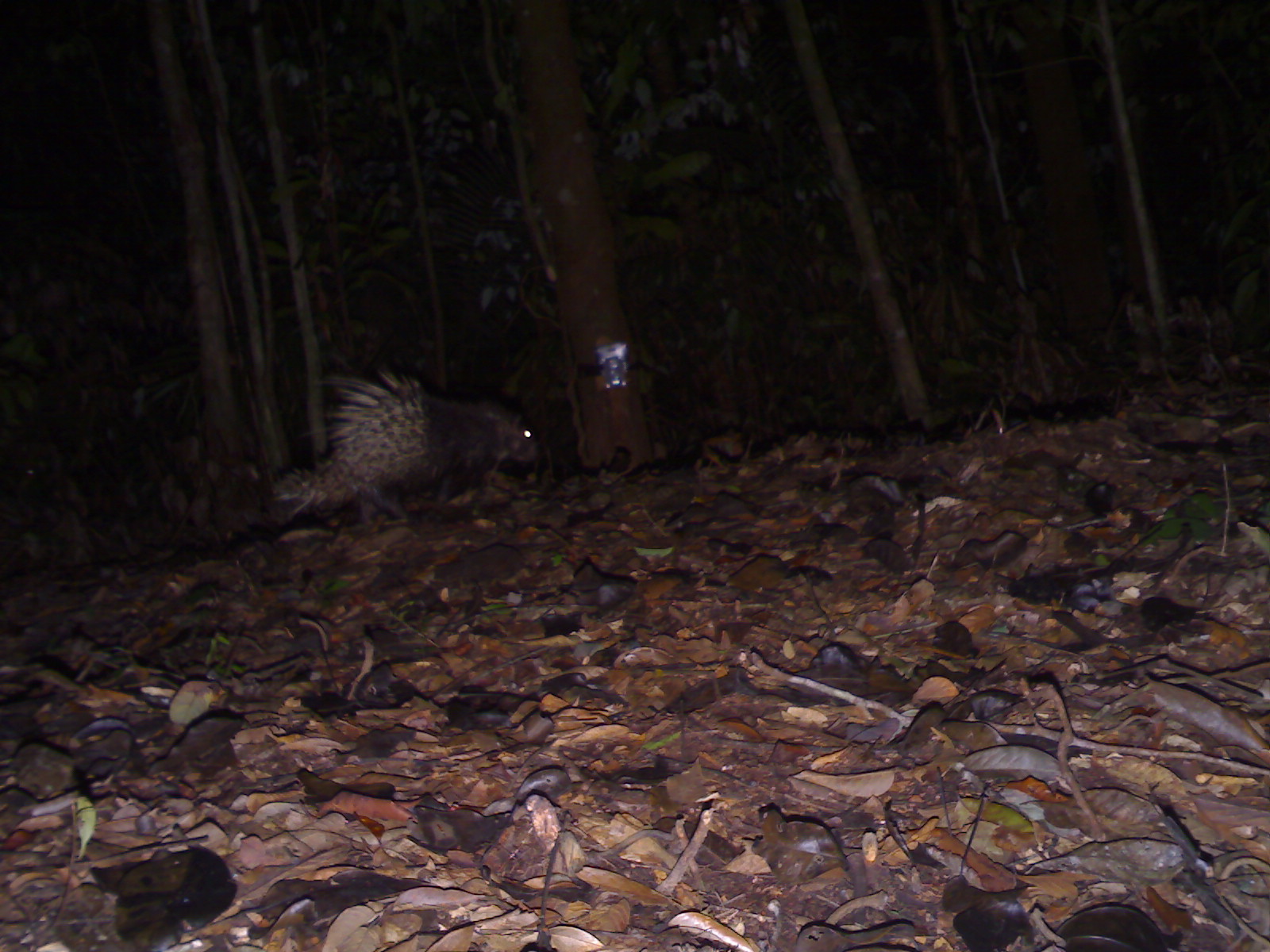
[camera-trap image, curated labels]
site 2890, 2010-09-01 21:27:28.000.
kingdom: Animalia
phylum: Chordata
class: Mammalia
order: Rodentia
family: Hystricidae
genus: Hystrix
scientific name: Hystrix brachyura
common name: east asian porcupine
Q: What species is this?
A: Hystrix brachyura (east asian porcupine).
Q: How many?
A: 1.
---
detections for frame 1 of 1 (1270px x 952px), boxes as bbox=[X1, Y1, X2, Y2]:
hystrix brachyura: bbox=[269, 363, 543, 523]